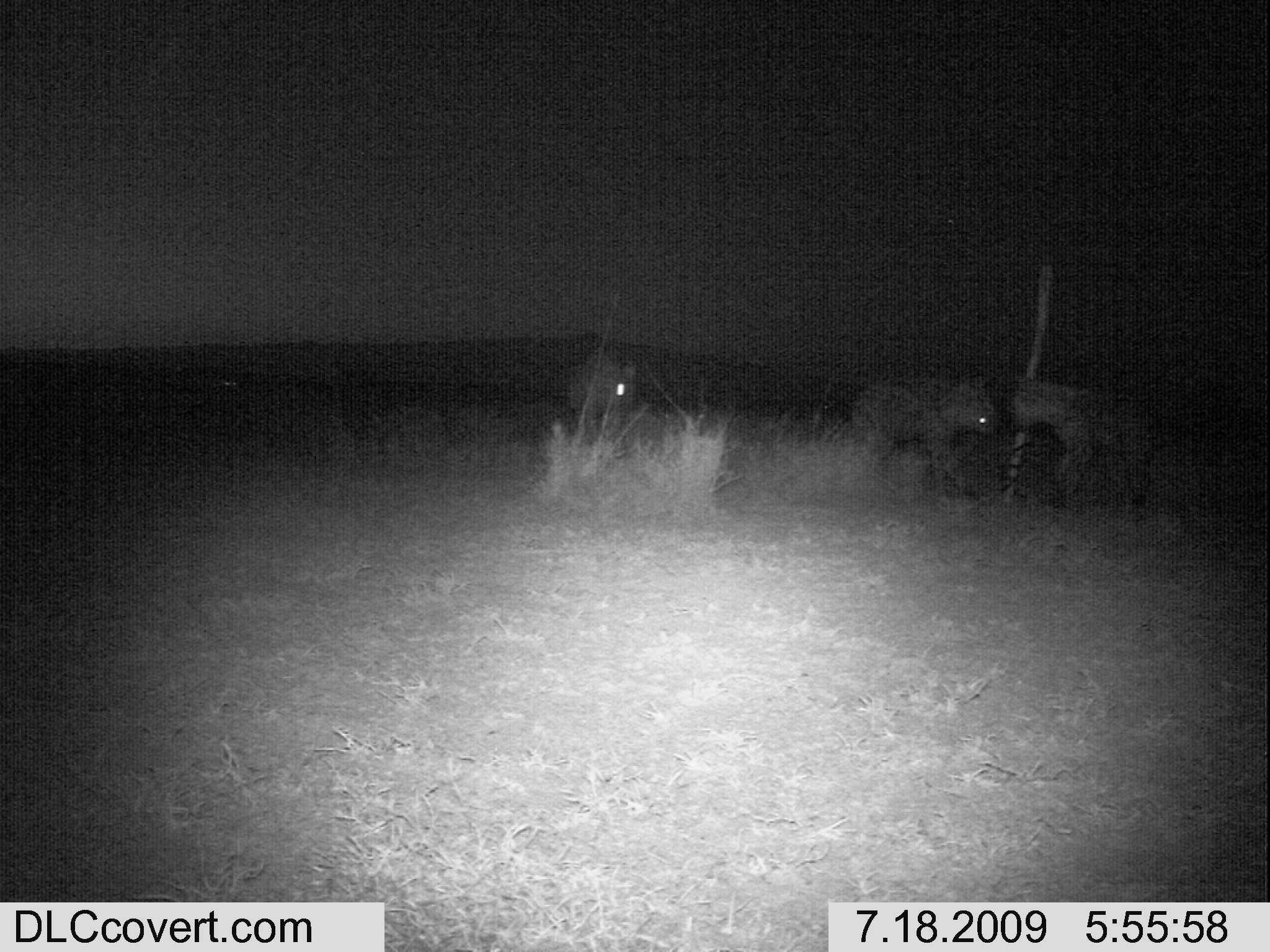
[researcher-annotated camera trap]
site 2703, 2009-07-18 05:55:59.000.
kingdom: Animalia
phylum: Chordata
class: Mammalia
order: Carnivora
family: Hyaenidae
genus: Crocuta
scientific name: Crocuta crocuta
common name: spotted hyena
Crocuta crocuta (spotted hyena), count 3.